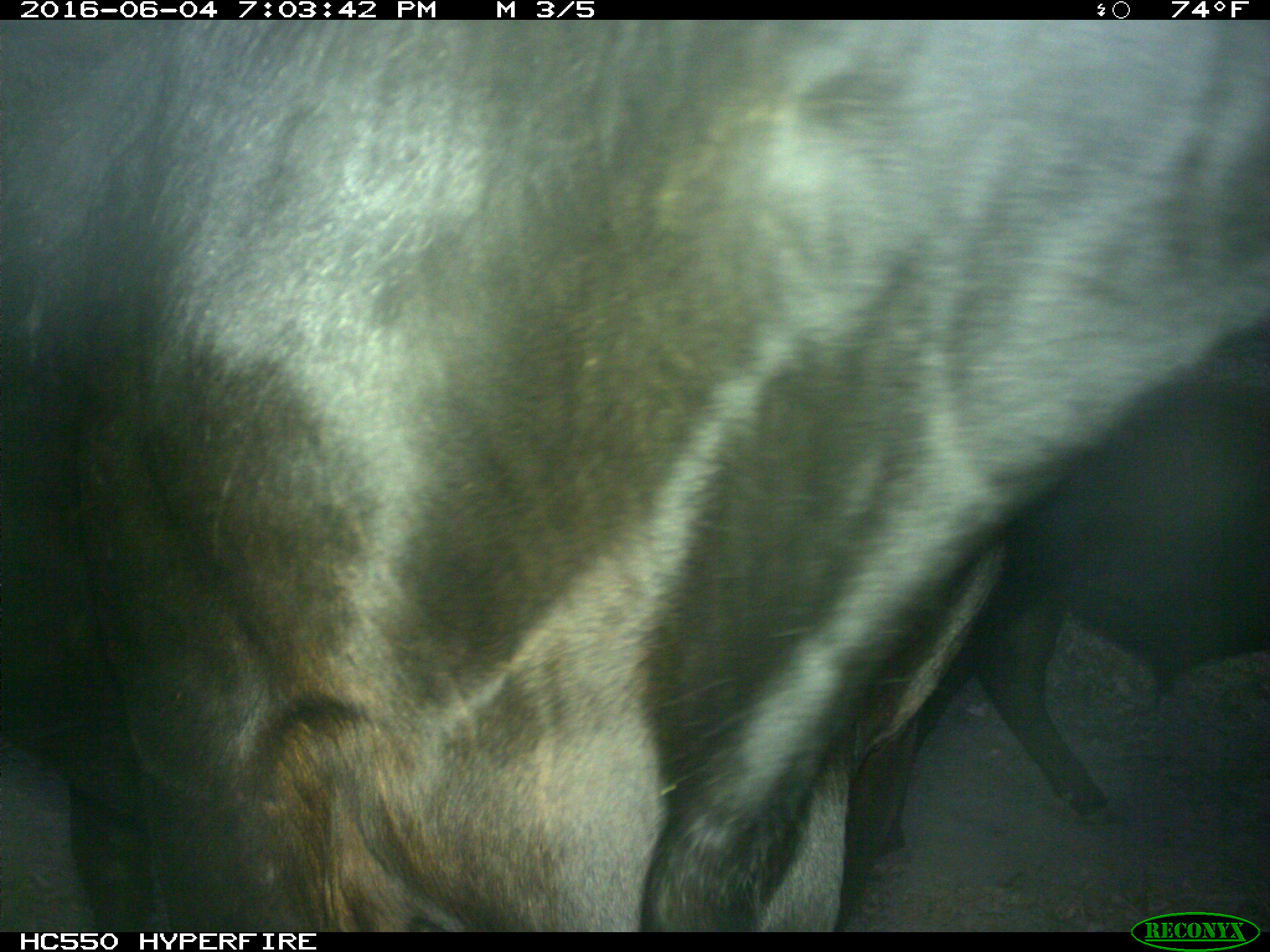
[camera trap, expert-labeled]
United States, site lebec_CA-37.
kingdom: Animalia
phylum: Chordata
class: Mammalia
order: Artiodactyla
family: Bovidae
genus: Bos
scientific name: Bos taurus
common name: domestic cow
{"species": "Bos taurus (domestic cow)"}